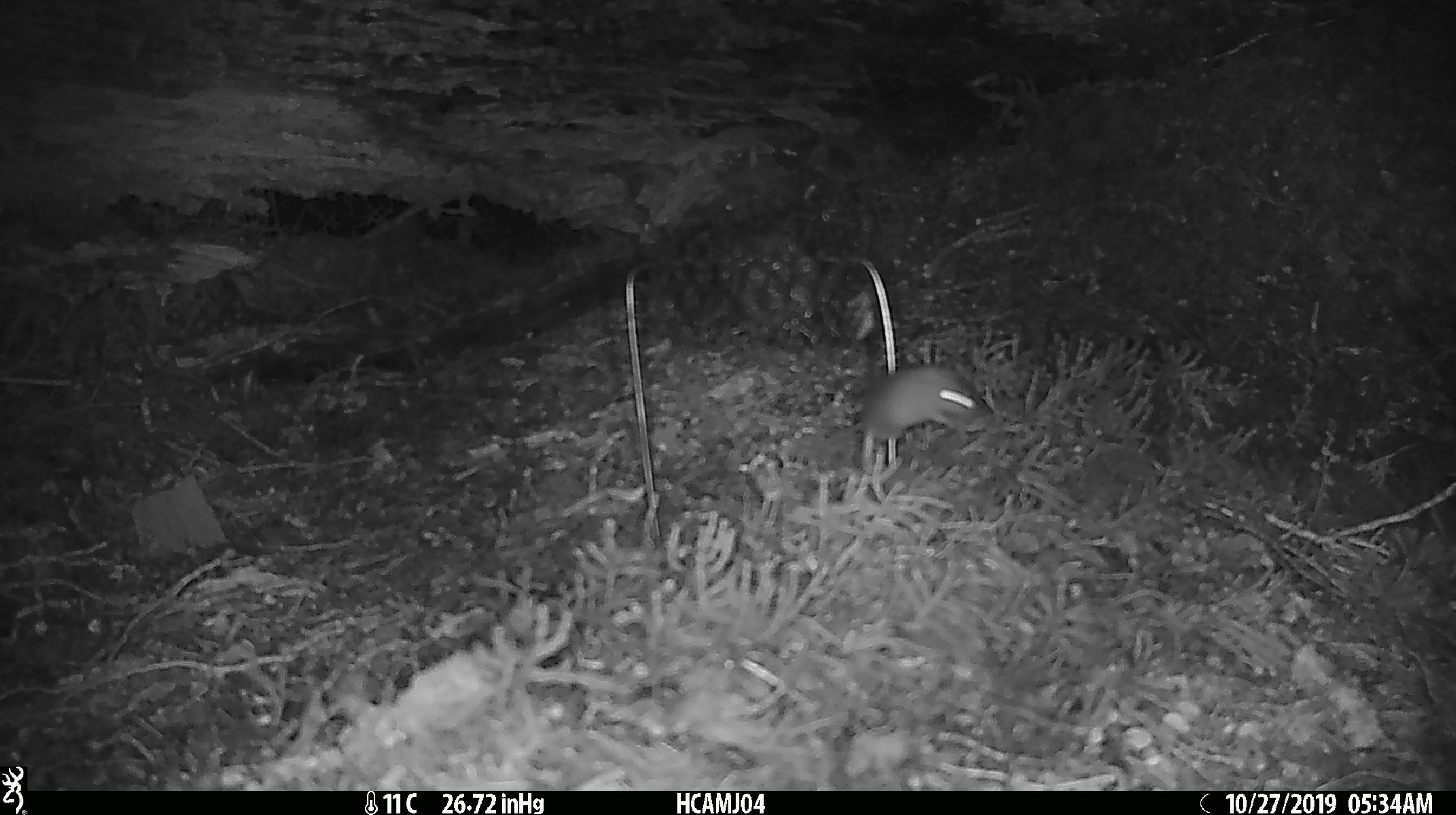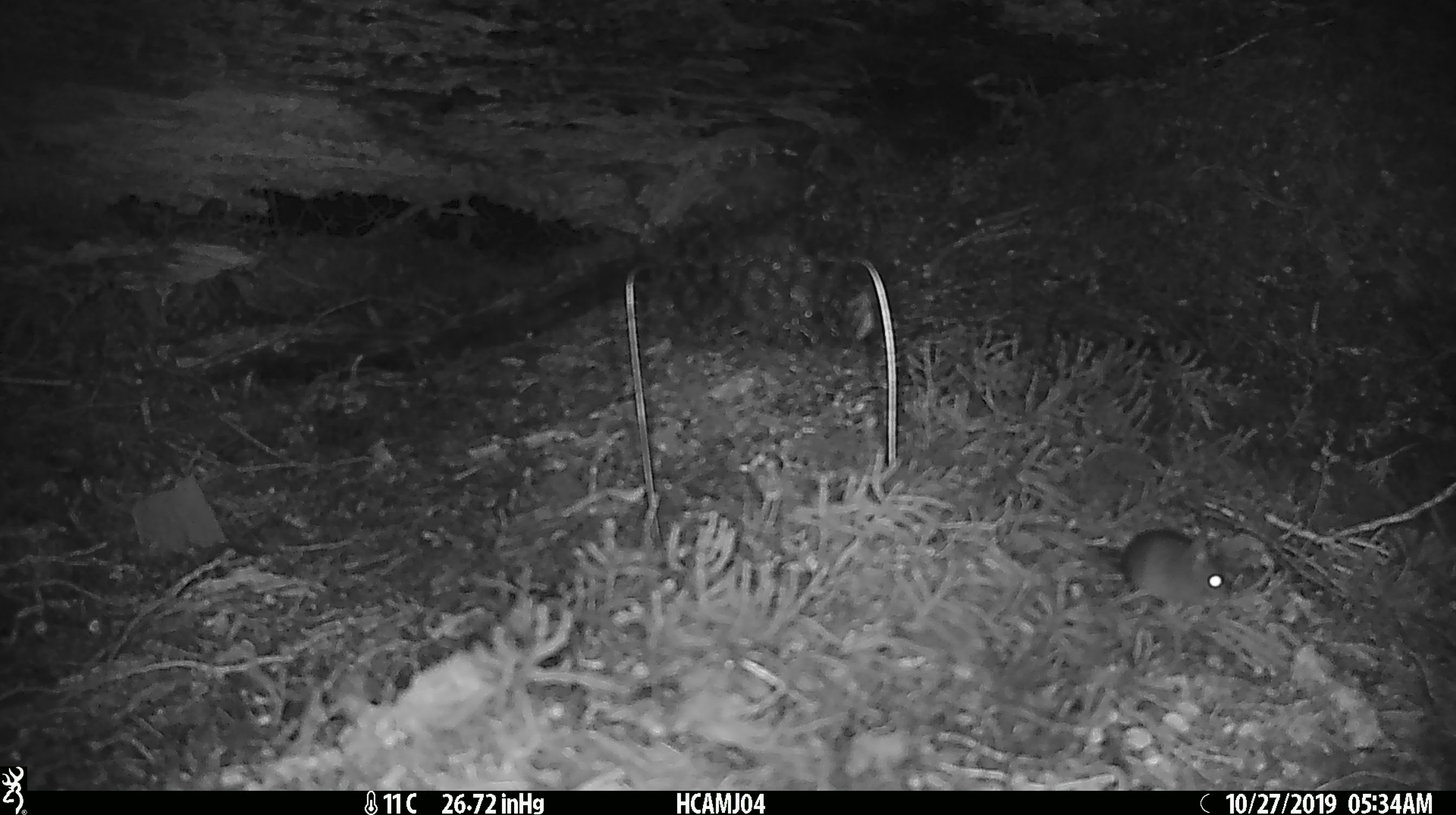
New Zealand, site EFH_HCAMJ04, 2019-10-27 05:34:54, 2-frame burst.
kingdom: Animalia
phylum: Chordata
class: Mammalia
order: Rodentia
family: Muridae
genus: Mus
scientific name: Mus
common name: mouse